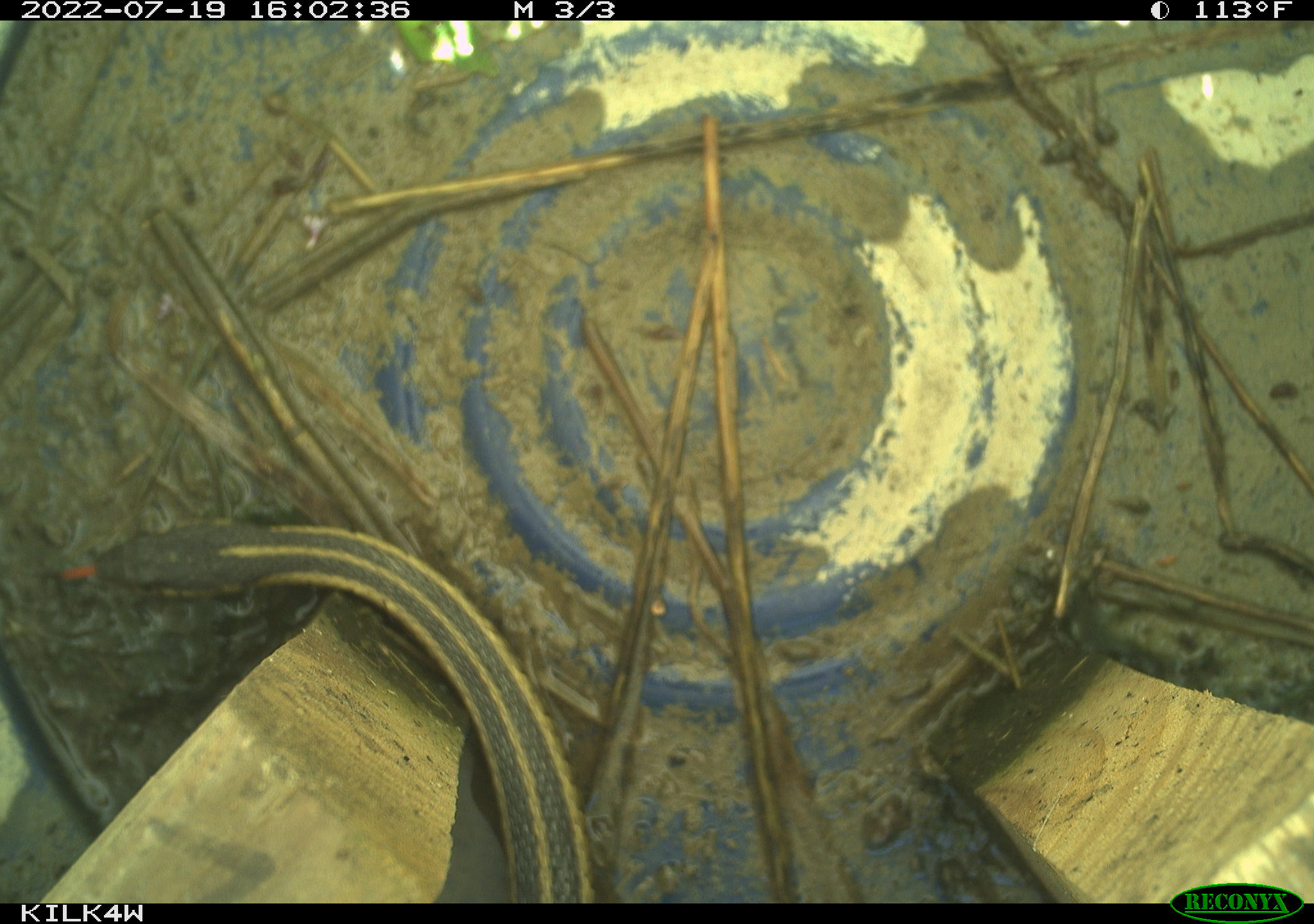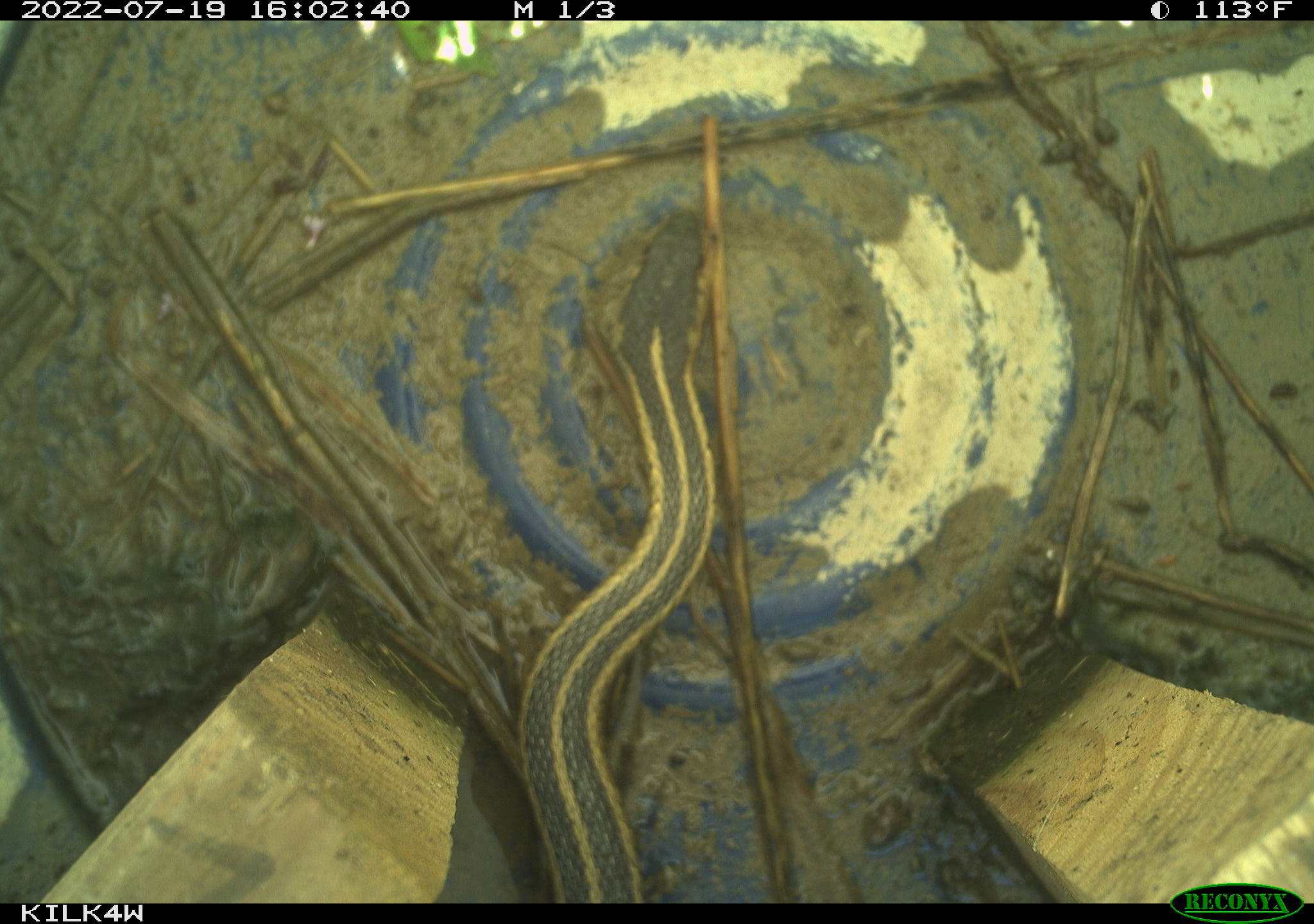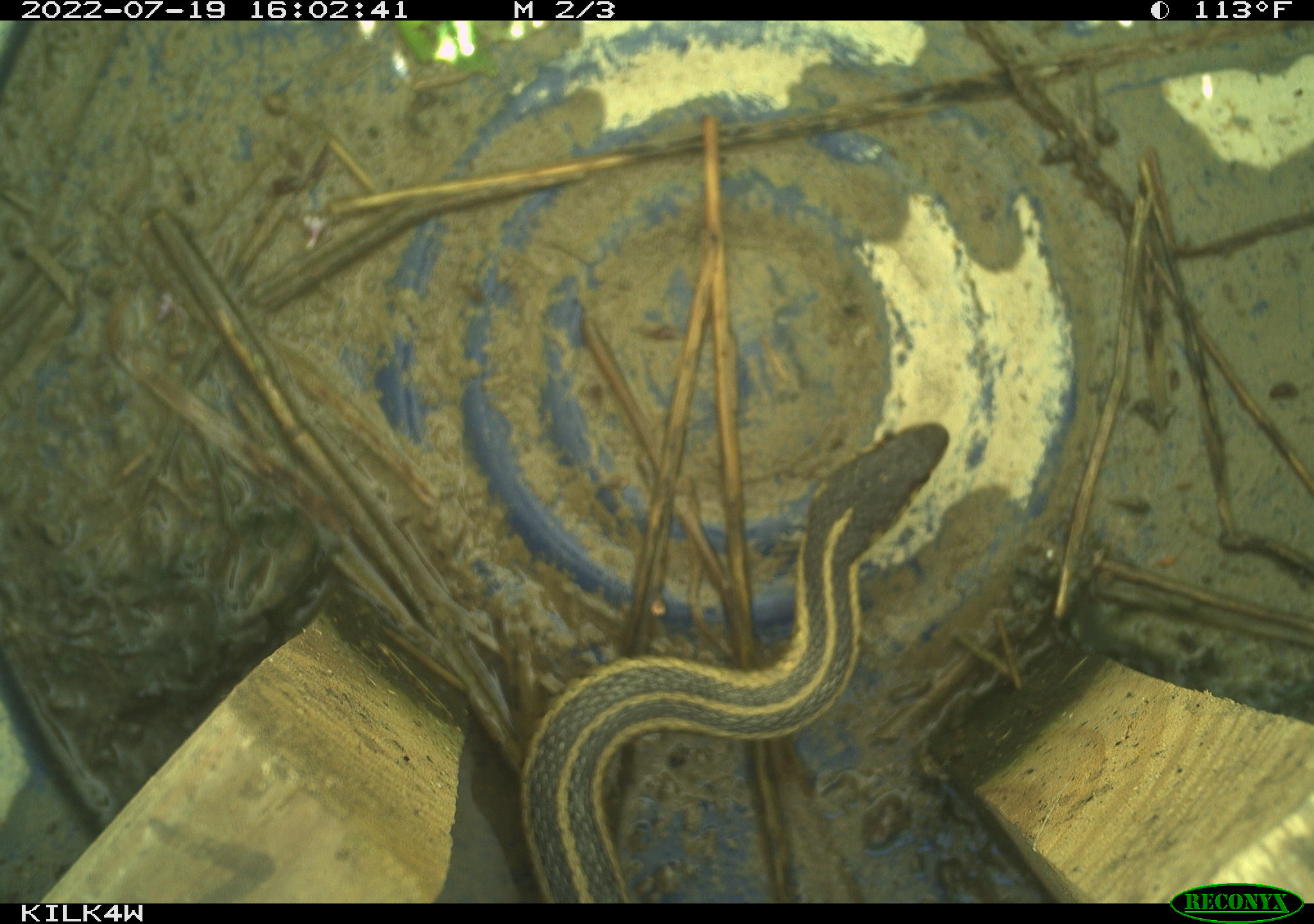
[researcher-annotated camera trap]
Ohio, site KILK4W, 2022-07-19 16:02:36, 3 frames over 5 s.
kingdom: Animalia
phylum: Chordata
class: Reptilia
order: Squamata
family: Colubridae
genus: Thamnophis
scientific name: Thamnophis sirtalis sirtalis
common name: eastern gartersnake